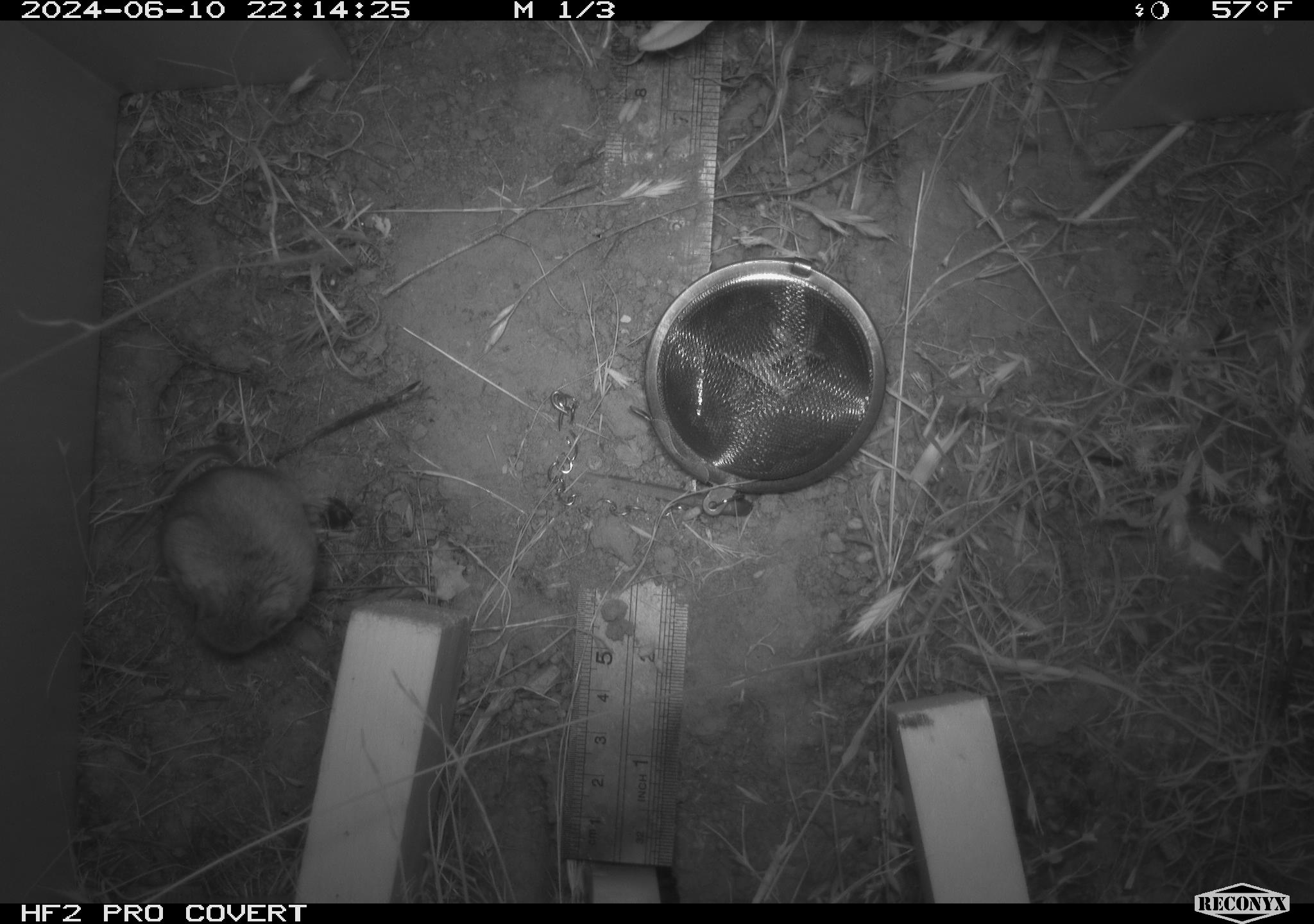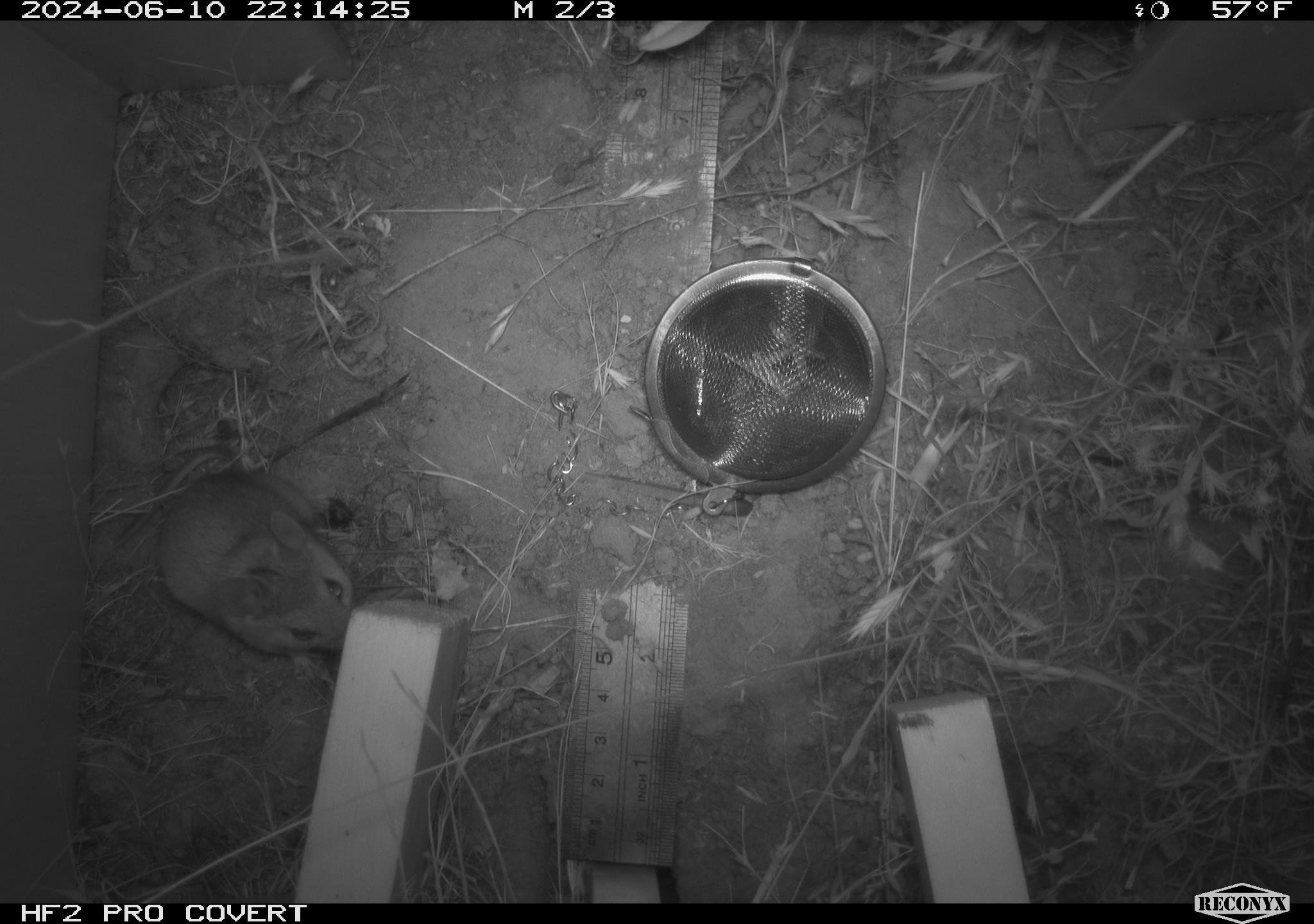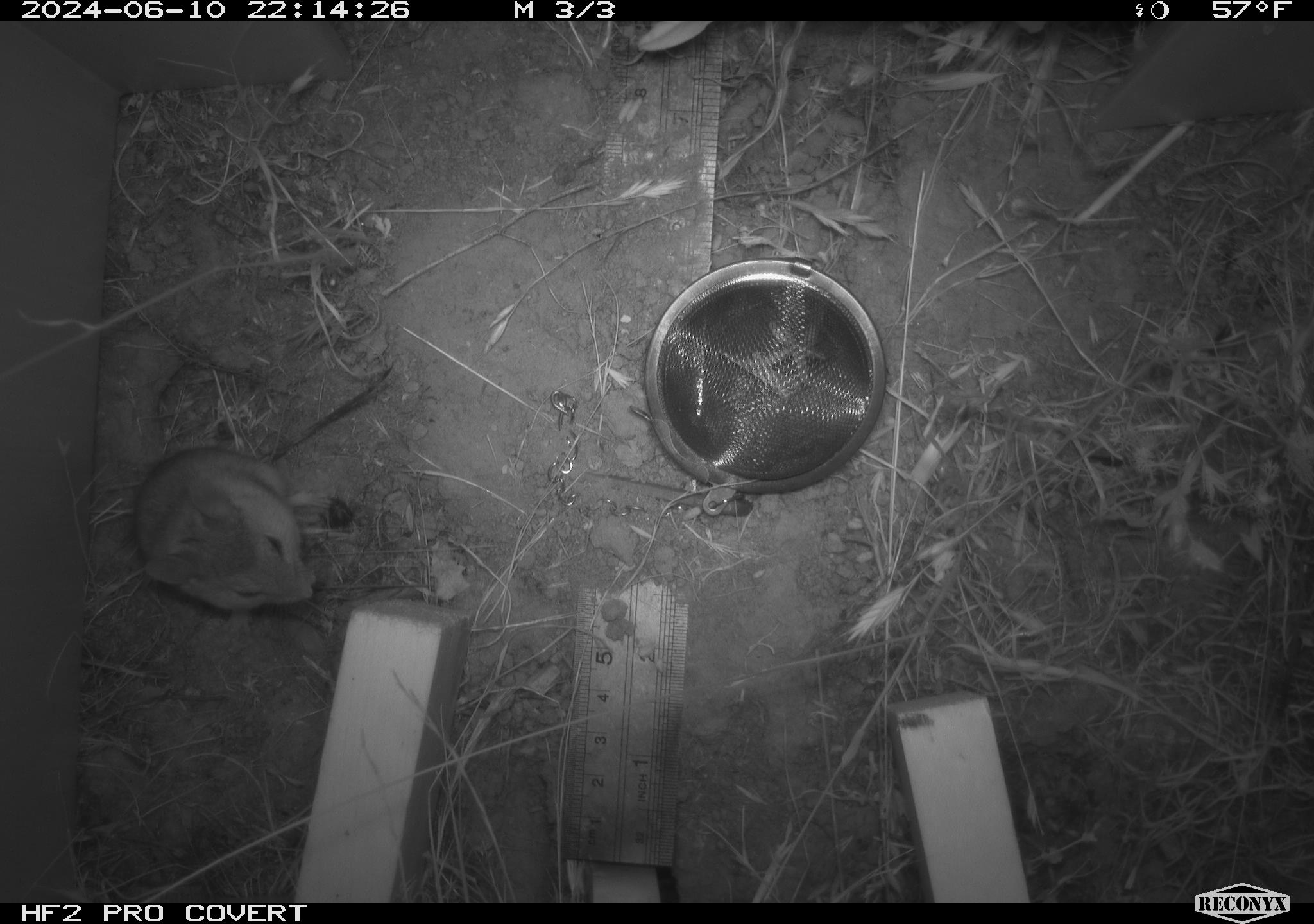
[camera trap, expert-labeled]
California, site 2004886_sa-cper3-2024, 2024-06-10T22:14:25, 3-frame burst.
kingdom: Animalia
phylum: Chordata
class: Mammalia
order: Rodentia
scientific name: Rodentia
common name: rodent